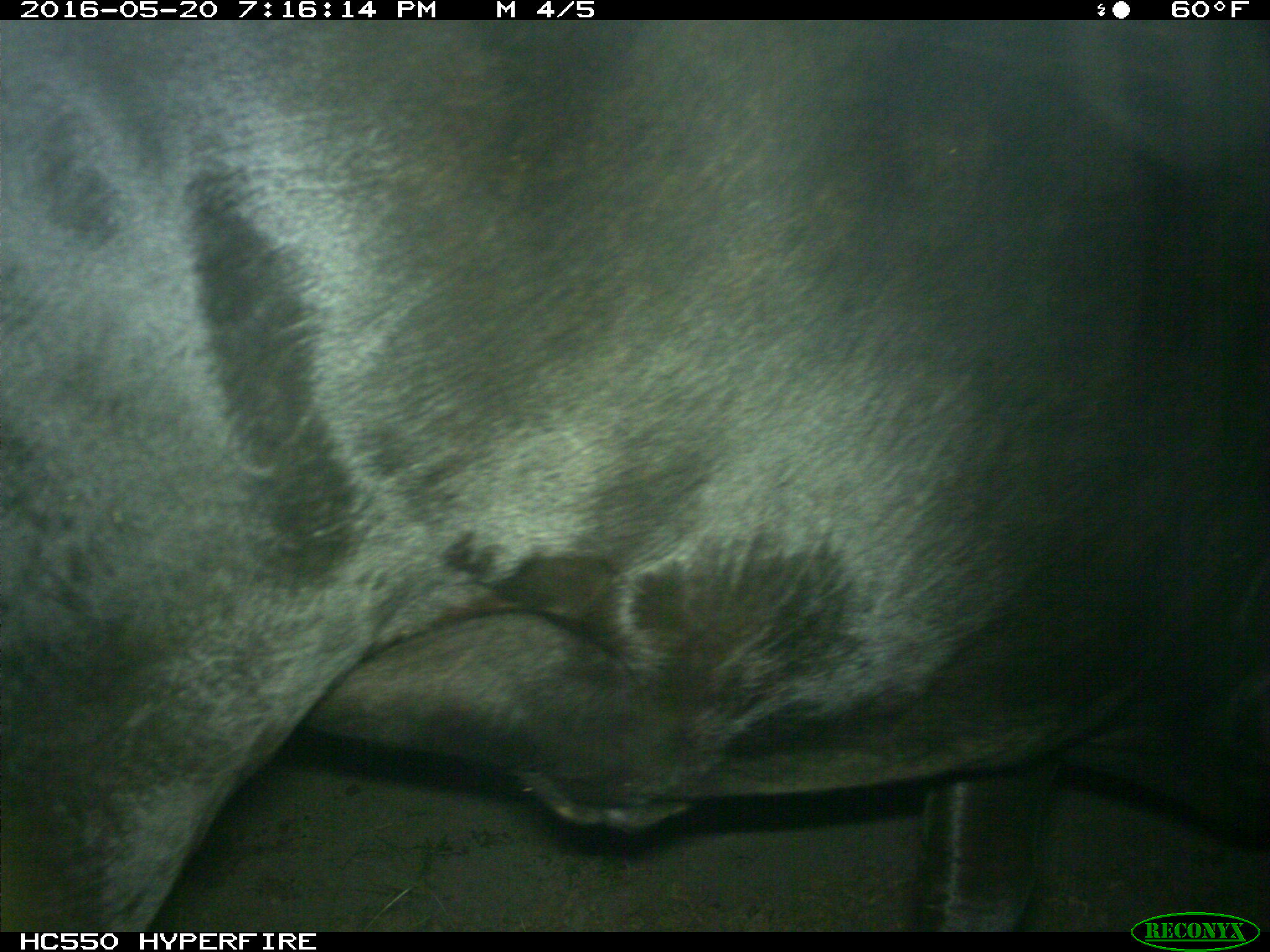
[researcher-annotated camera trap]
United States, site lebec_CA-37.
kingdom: Animalia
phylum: Chordata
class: Mammalia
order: Artiodactyla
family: Bovidae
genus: Bos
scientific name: Bos taurus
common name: domestic cow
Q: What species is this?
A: Bos taurus (domestic cow).